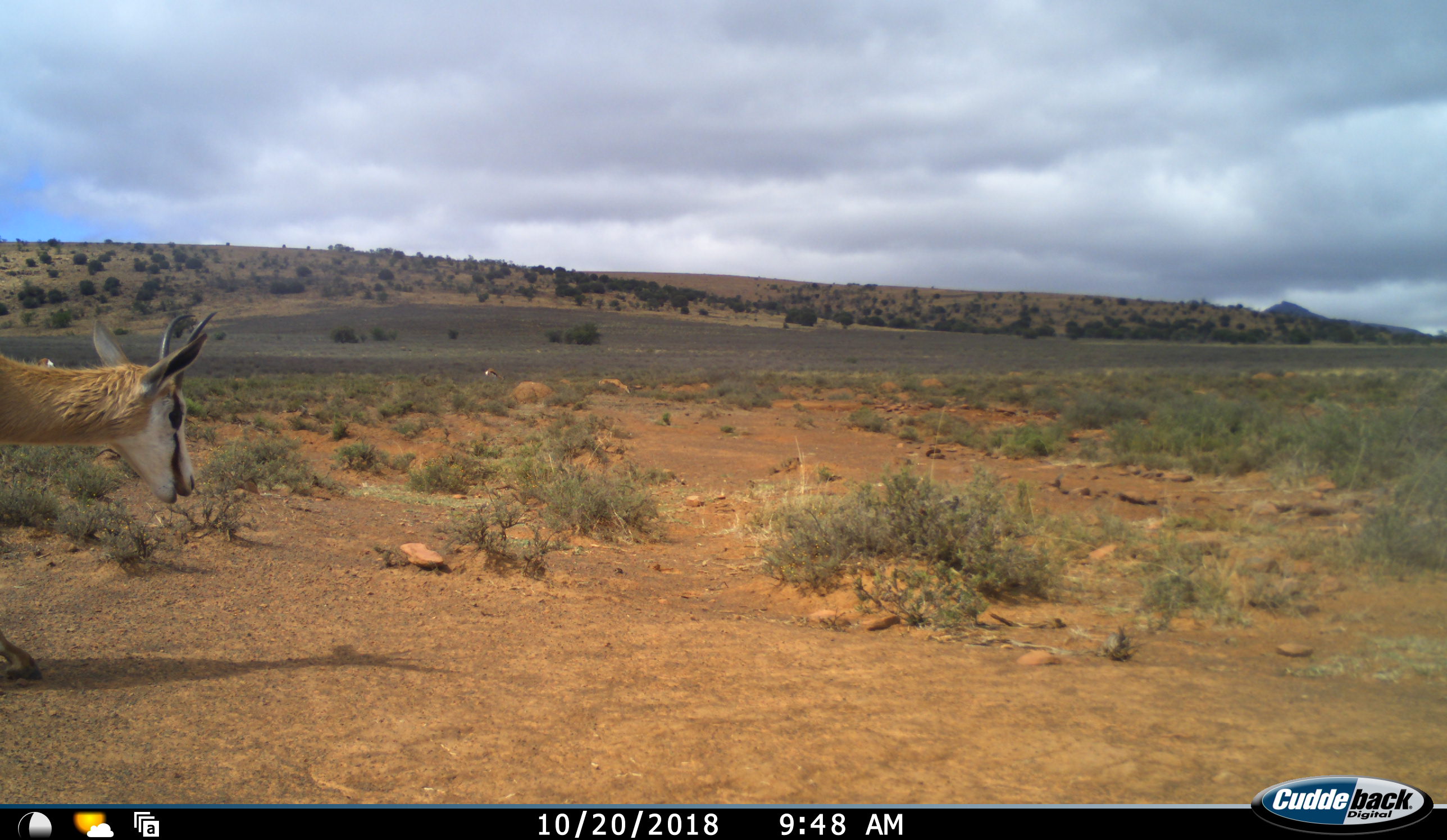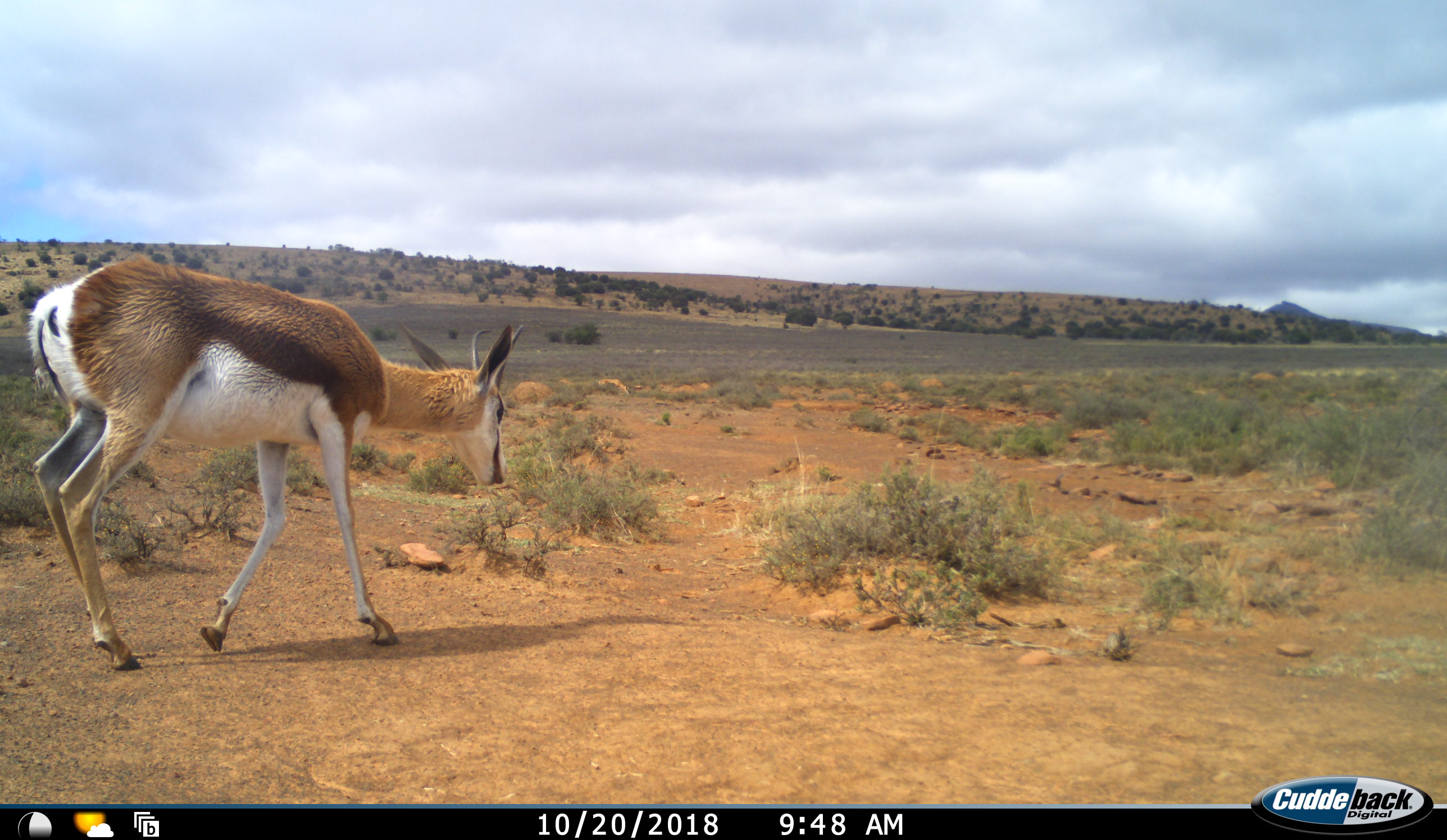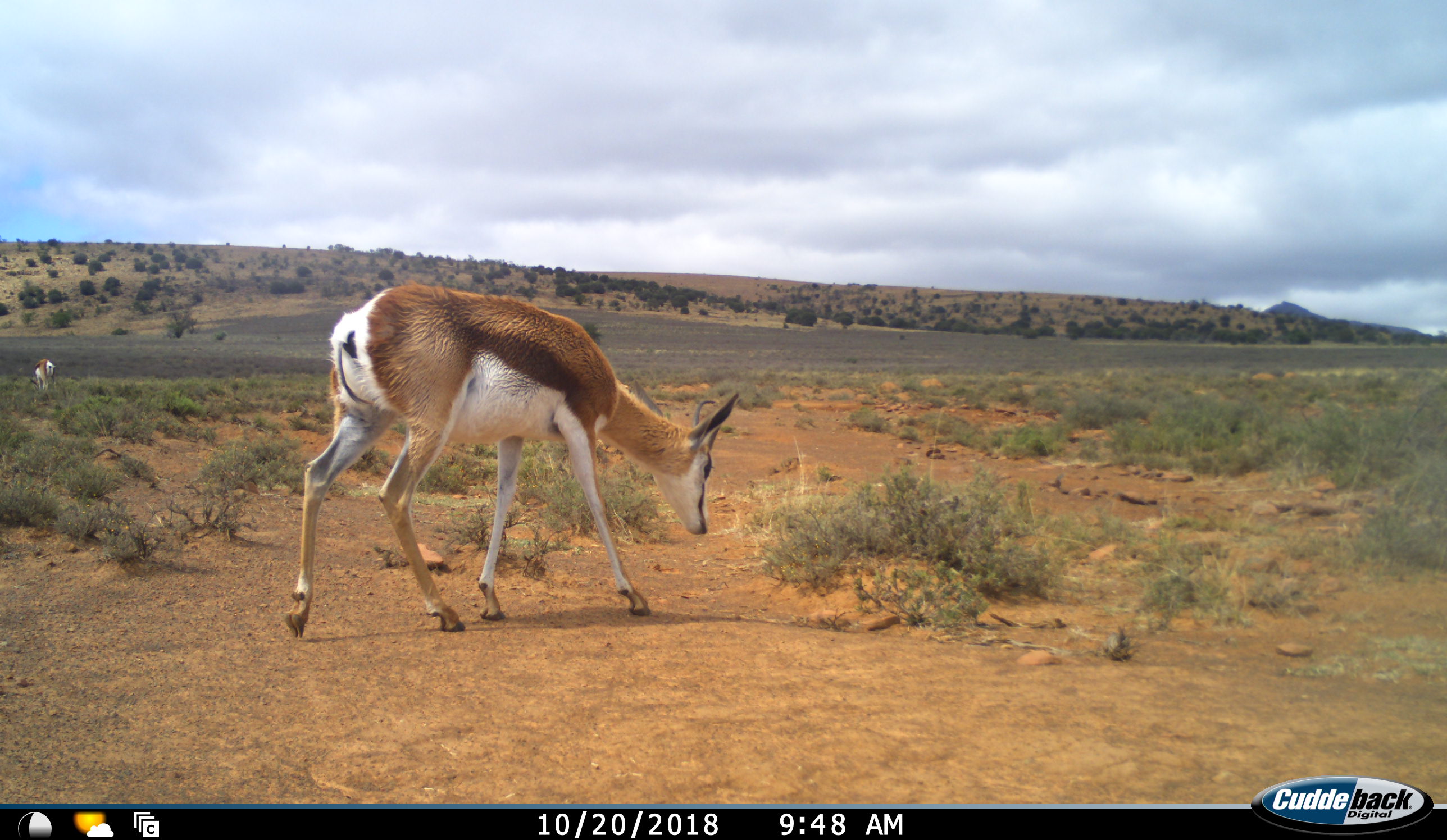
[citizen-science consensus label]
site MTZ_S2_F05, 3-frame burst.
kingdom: Animalia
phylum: Chordata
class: Mammalia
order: Artiodactyla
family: Bovidae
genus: Antidorcas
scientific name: Antidorcas marsupialis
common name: springbok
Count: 2.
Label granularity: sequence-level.